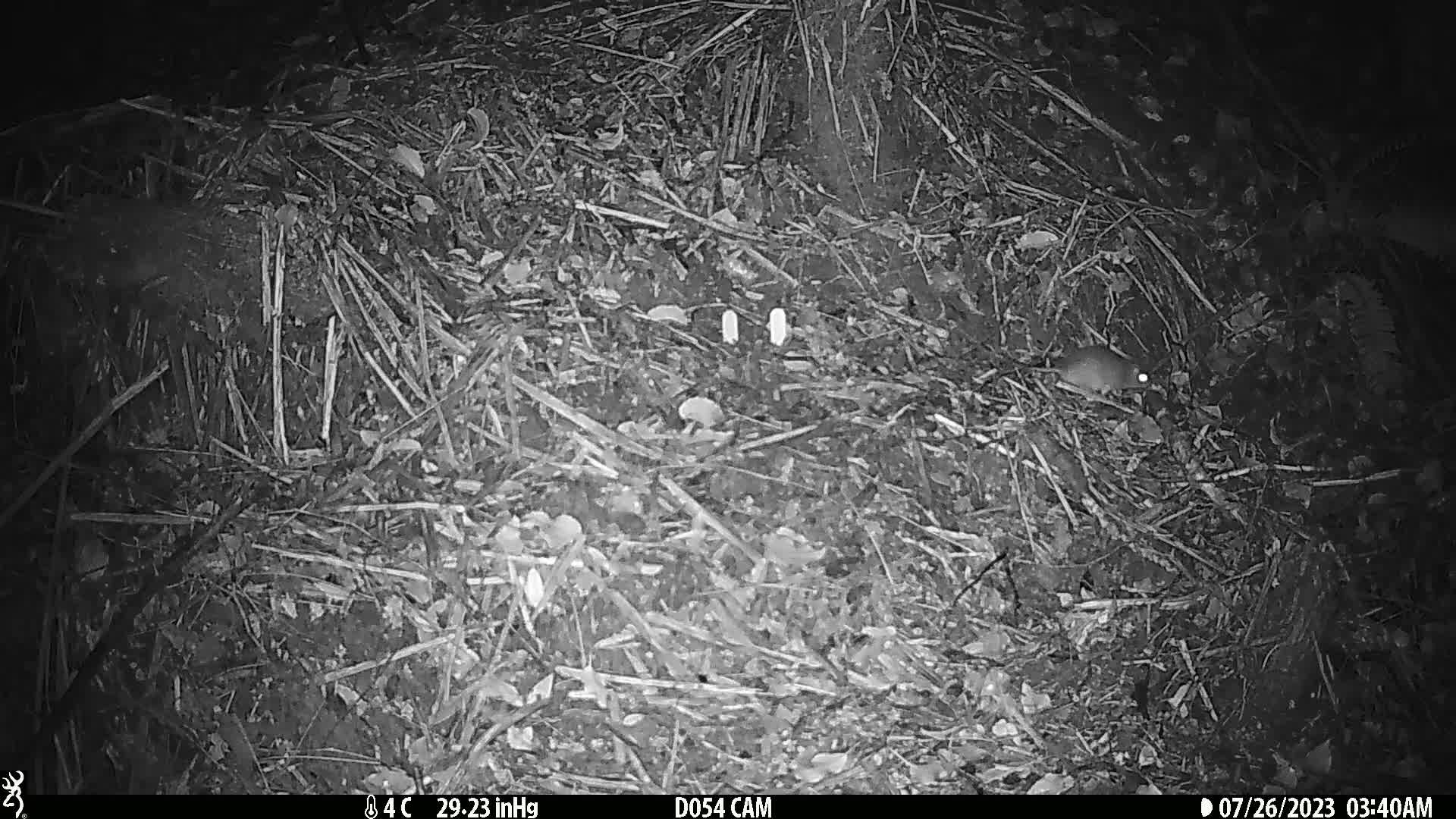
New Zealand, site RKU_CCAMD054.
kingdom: Animalia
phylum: Chordata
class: Mammalia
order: Rodentia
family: Muridae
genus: Rattus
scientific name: Rattus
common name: rat